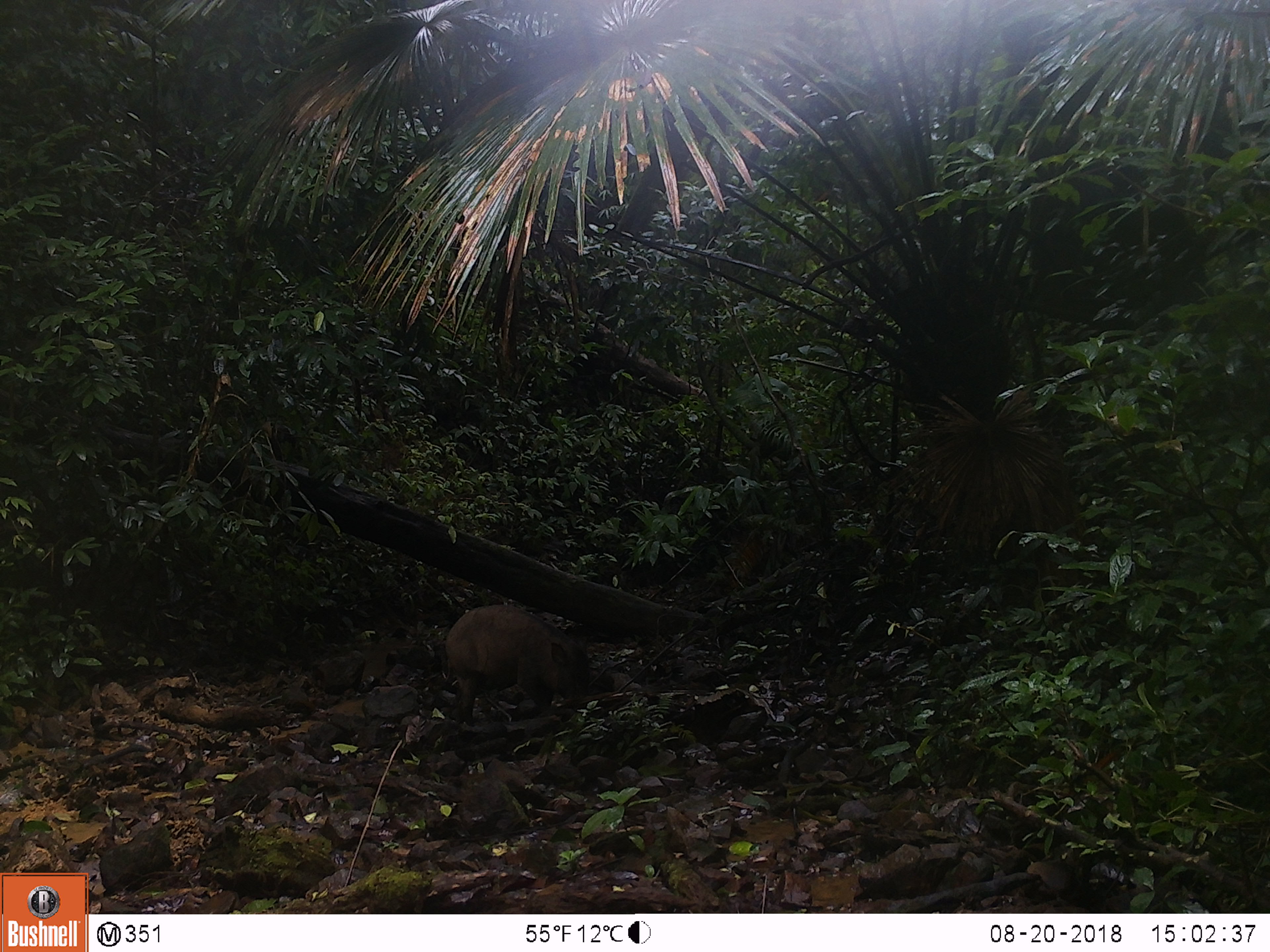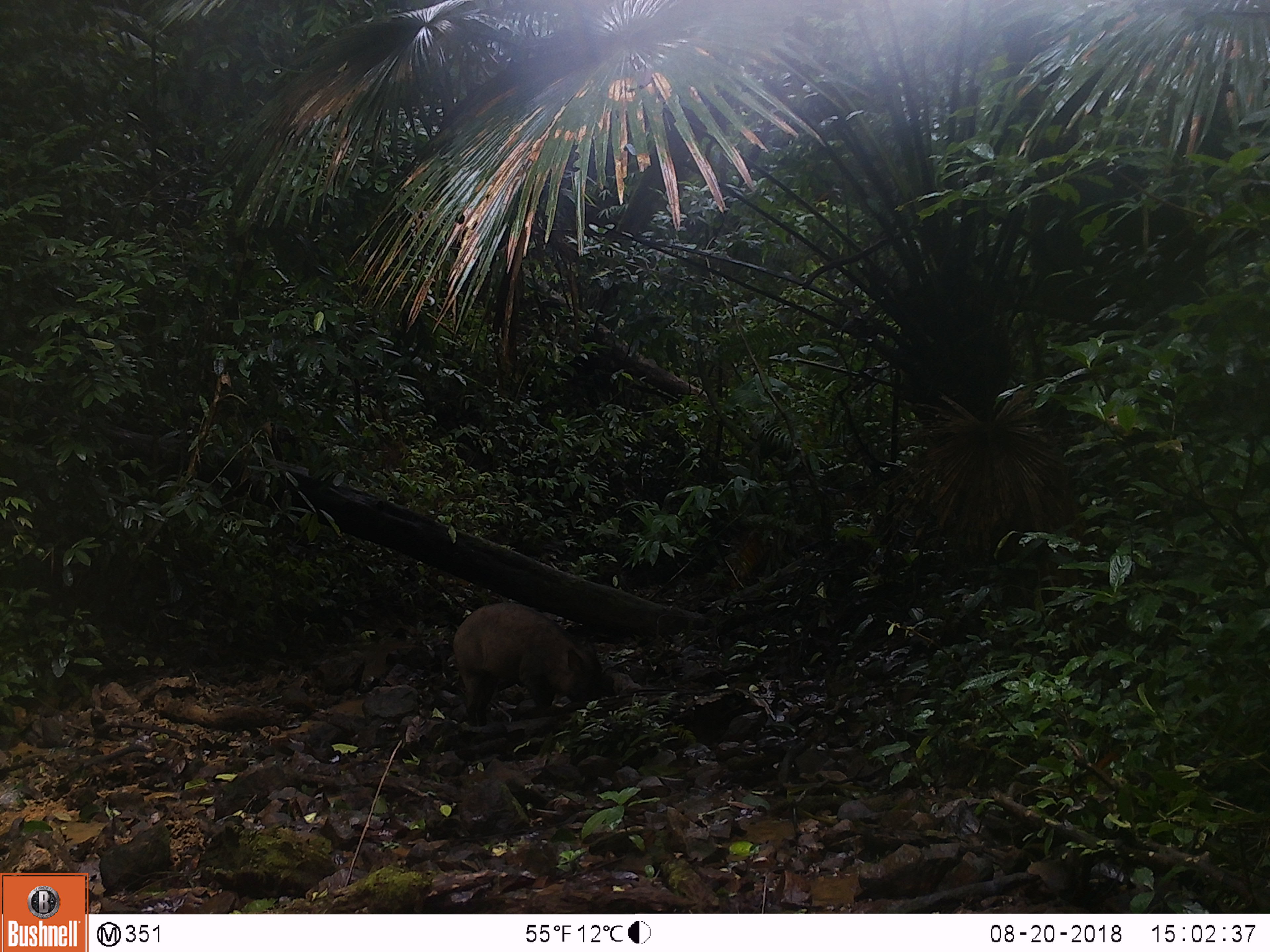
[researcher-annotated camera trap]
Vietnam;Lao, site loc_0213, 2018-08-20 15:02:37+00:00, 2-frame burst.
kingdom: Animalia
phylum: Chordata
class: Mammalia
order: Artiodactyla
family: Suidae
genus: Sus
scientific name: Sus scrofa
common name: eurasian wild pig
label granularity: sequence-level